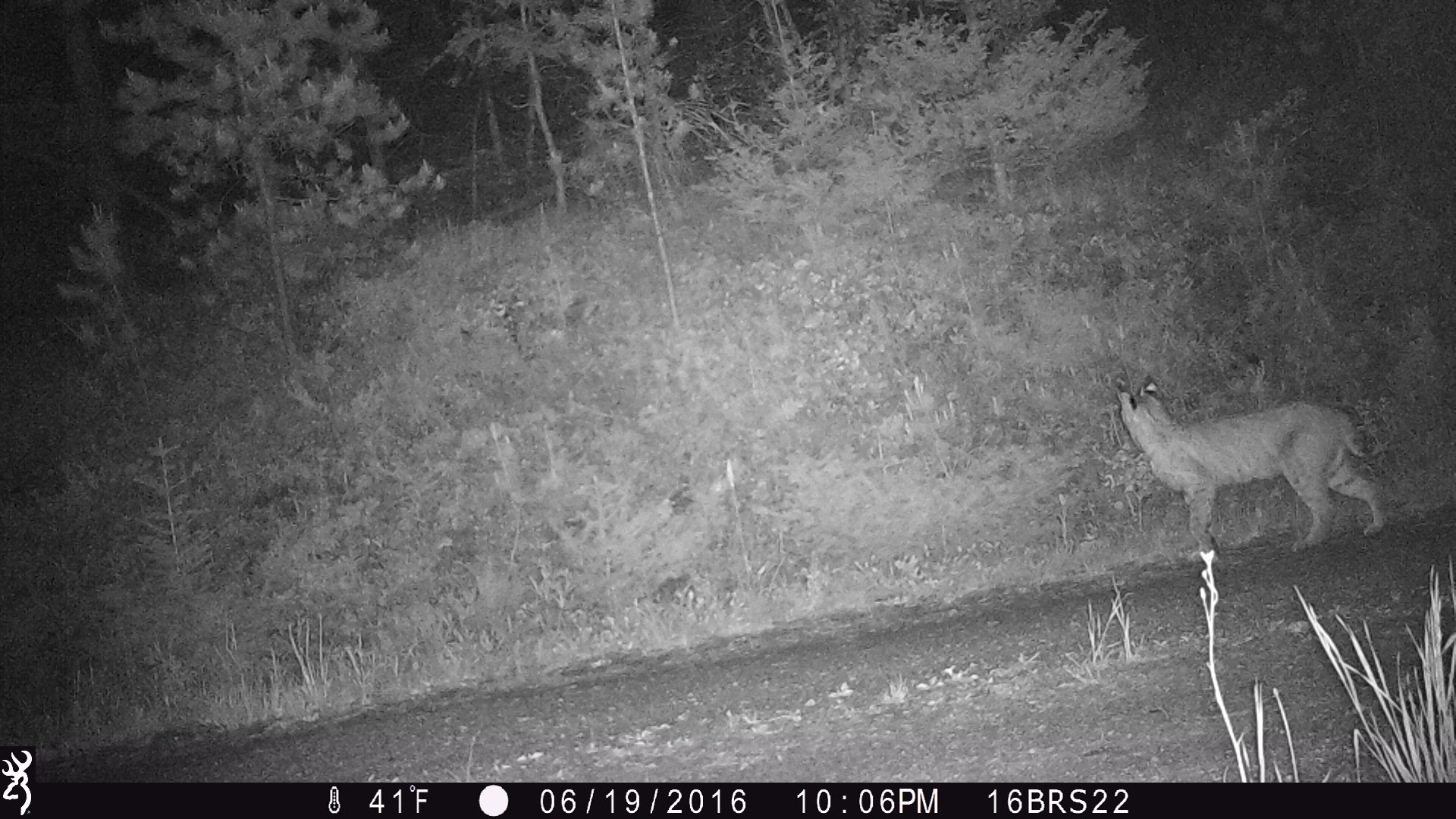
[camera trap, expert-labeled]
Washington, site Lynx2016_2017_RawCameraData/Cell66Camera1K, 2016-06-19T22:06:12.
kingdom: Animalia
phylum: Chordata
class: Mammalia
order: Carnivora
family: Felidae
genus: Lynx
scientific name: Lynx rufus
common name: bobcat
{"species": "Lynx rufus (bobcat)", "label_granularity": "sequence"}